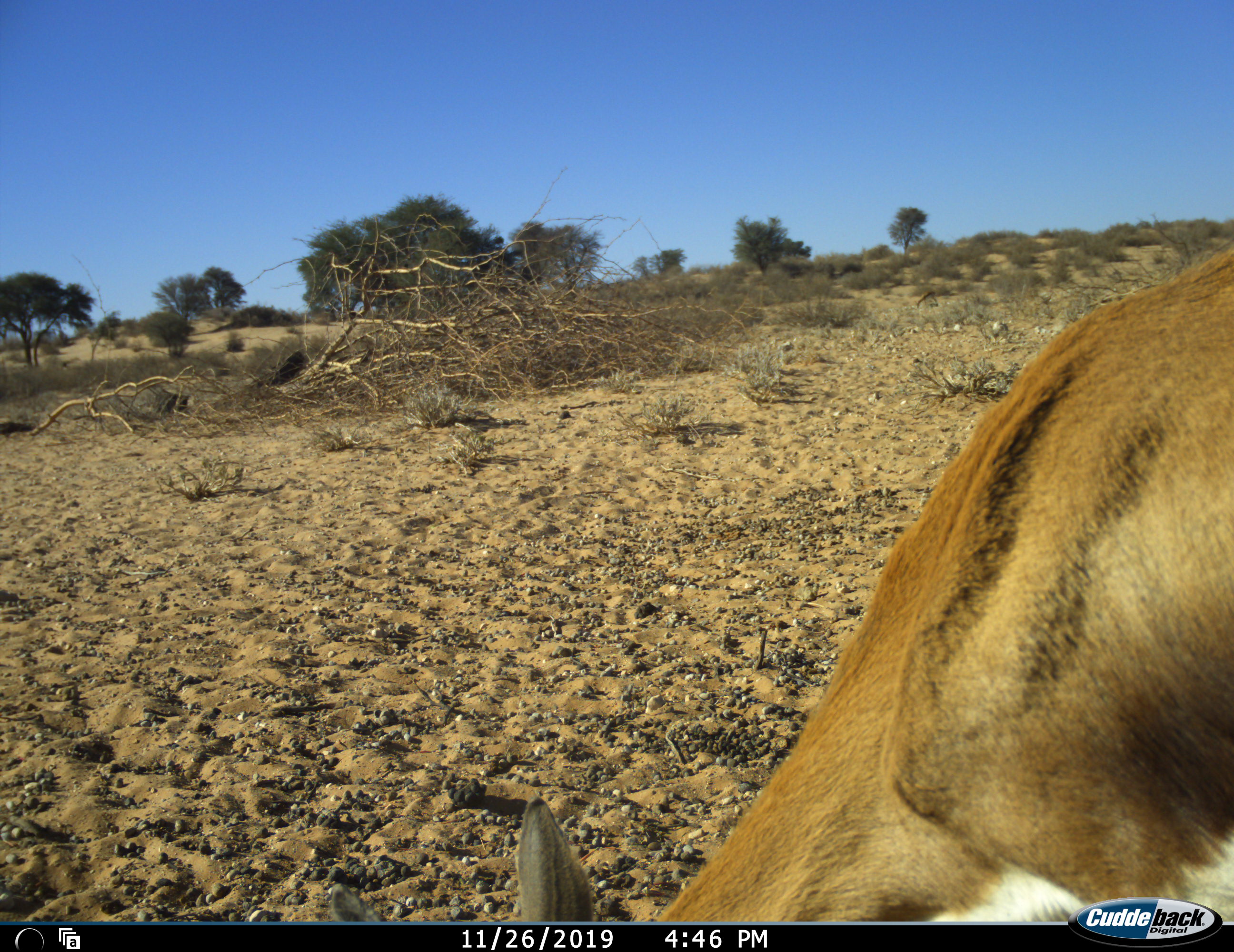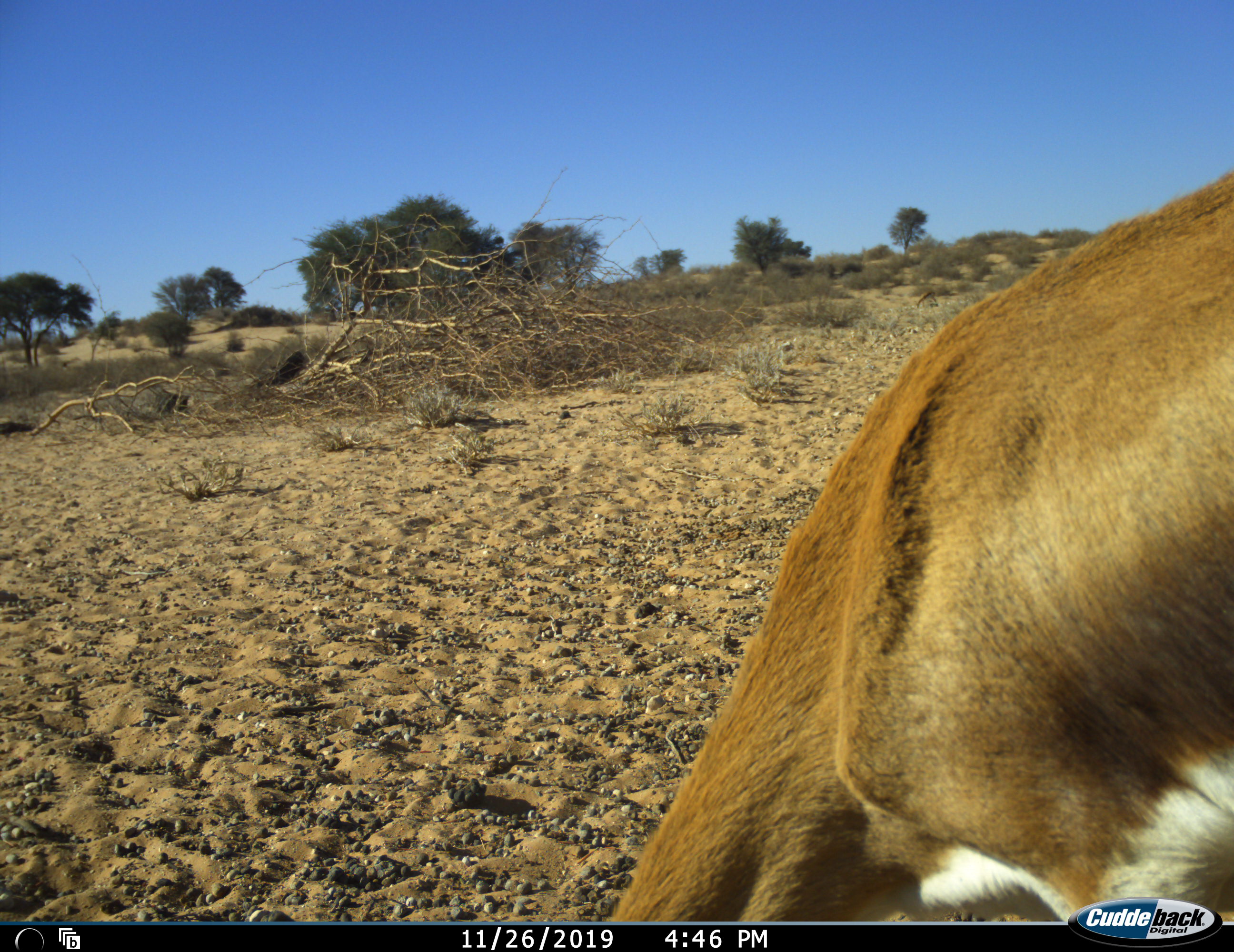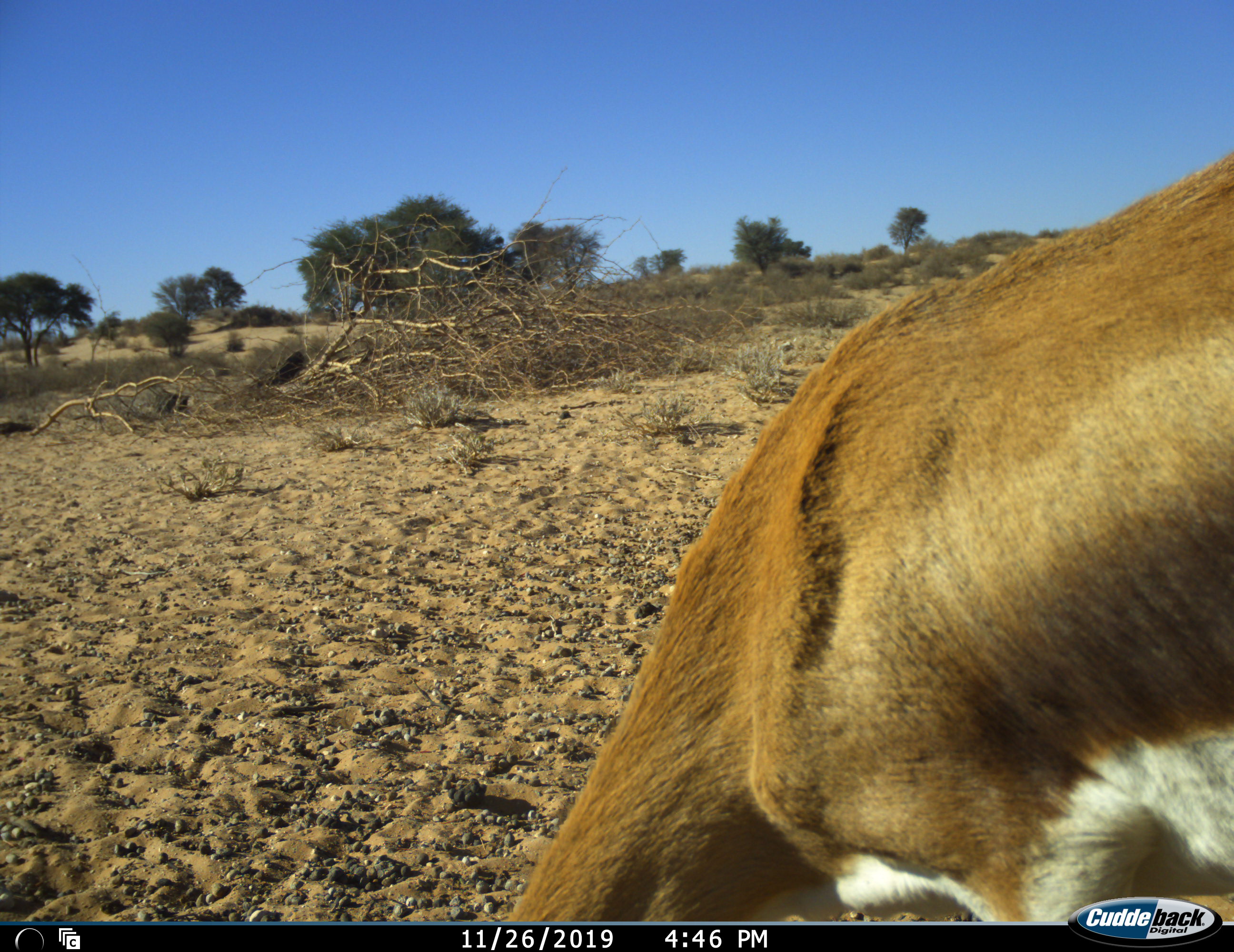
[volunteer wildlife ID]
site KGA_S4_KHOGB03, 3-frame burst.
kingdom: Animalia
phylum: Chordata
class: Mammalia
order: Artiodactyla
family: Bovidae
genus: Antidorcas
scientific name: Antidorcas marsupialis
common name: springbok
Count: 1.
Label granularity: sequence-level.